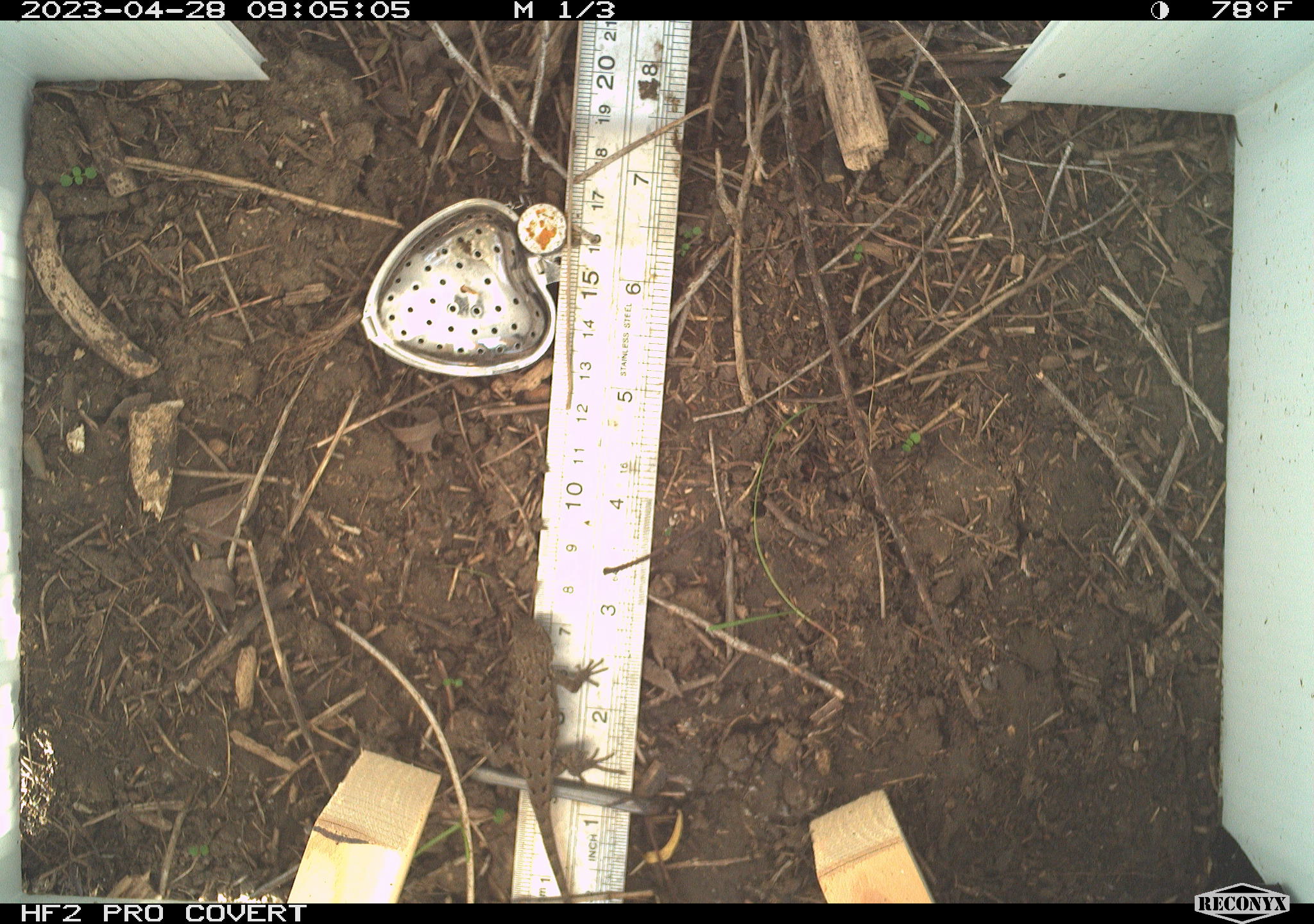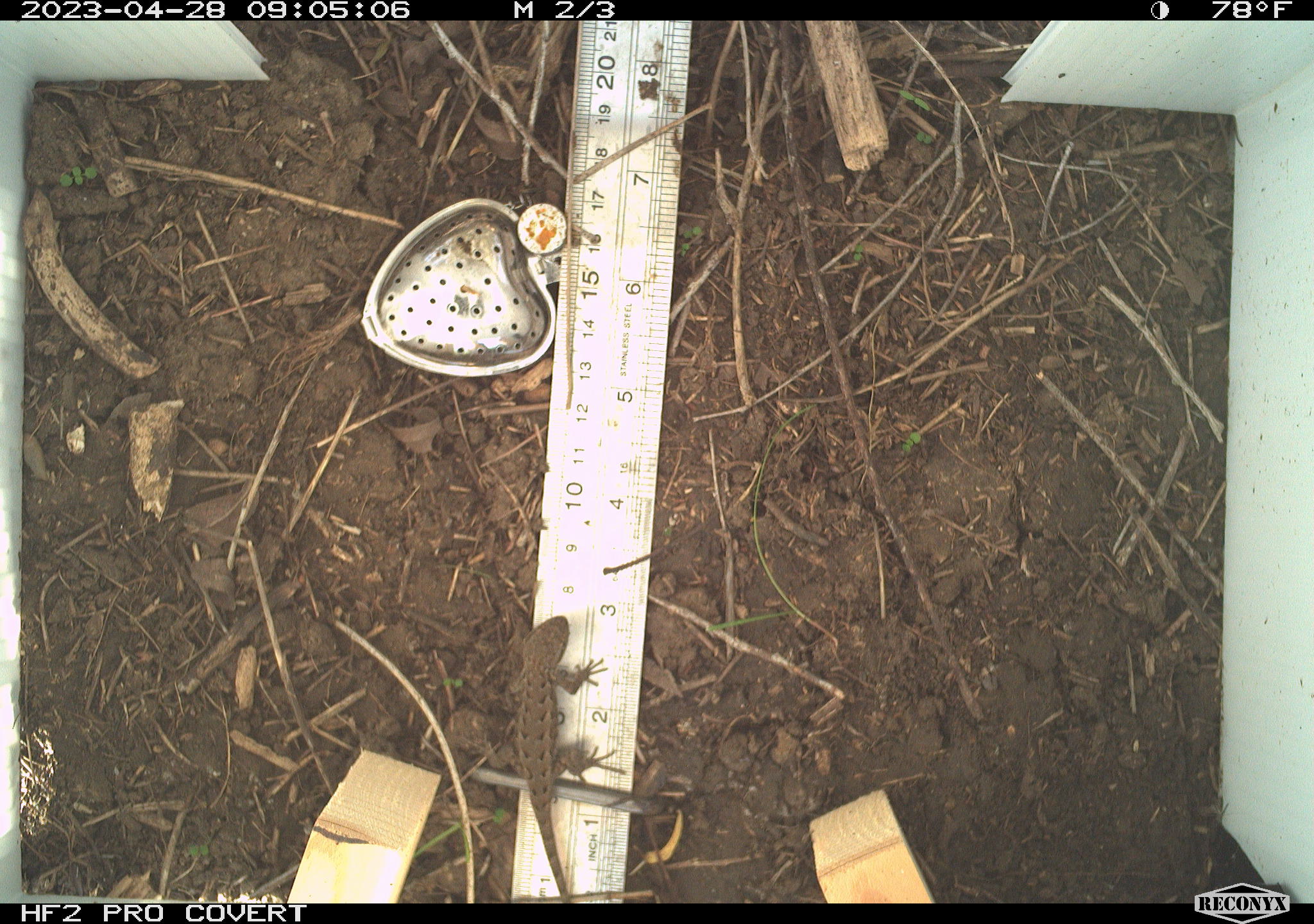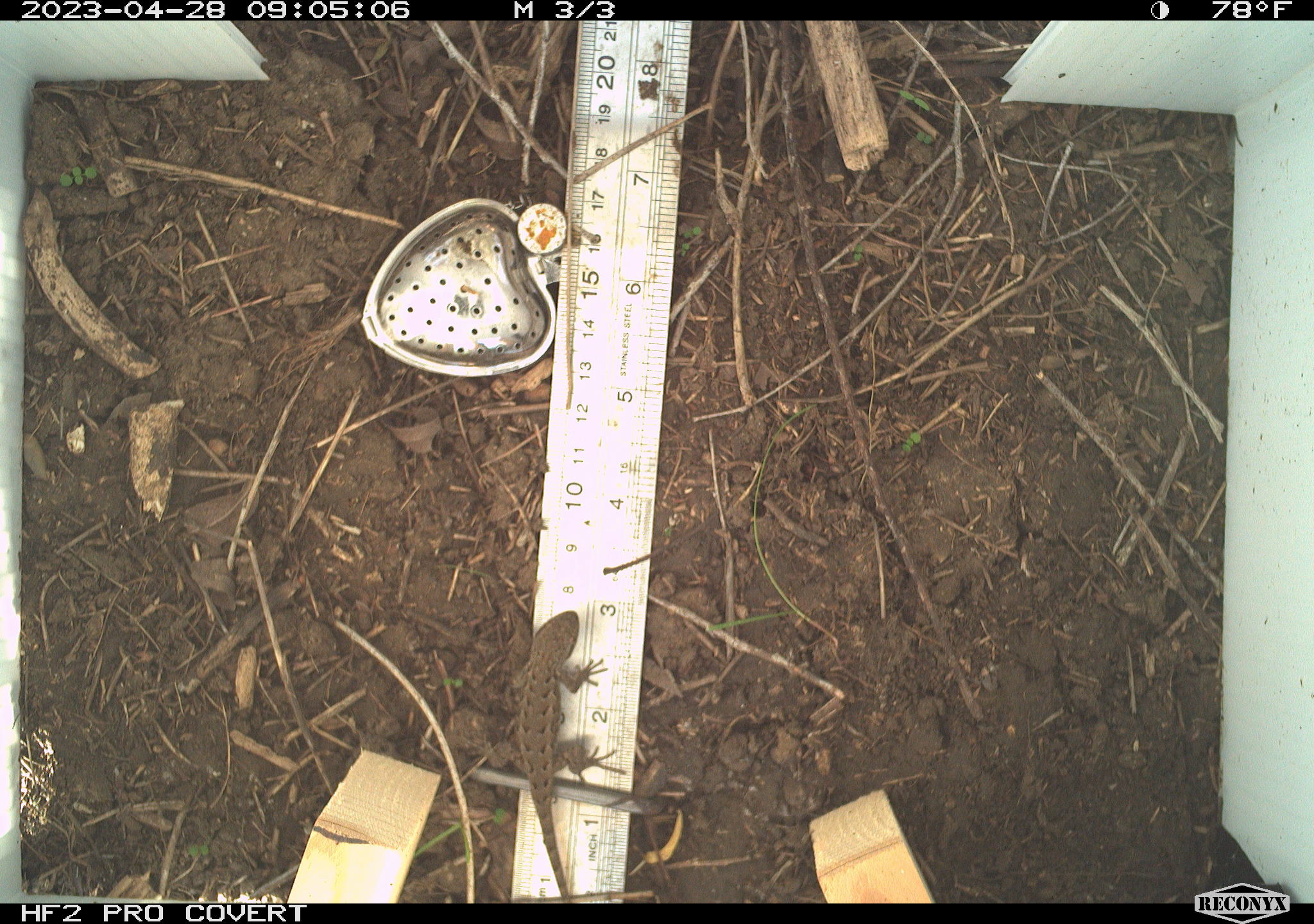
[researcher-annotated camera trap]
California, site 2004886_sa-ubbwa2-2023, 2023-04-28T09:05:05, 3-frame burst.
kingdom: Animalia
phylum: Chordata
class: Reptilia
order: Squamata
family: Phrynosomatidae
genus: Sceloporus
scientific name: Sceloporus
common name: spiny lizards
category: sceloporus species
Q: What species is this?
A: Sceloporus species (spiny lizards) (Sceloporus).